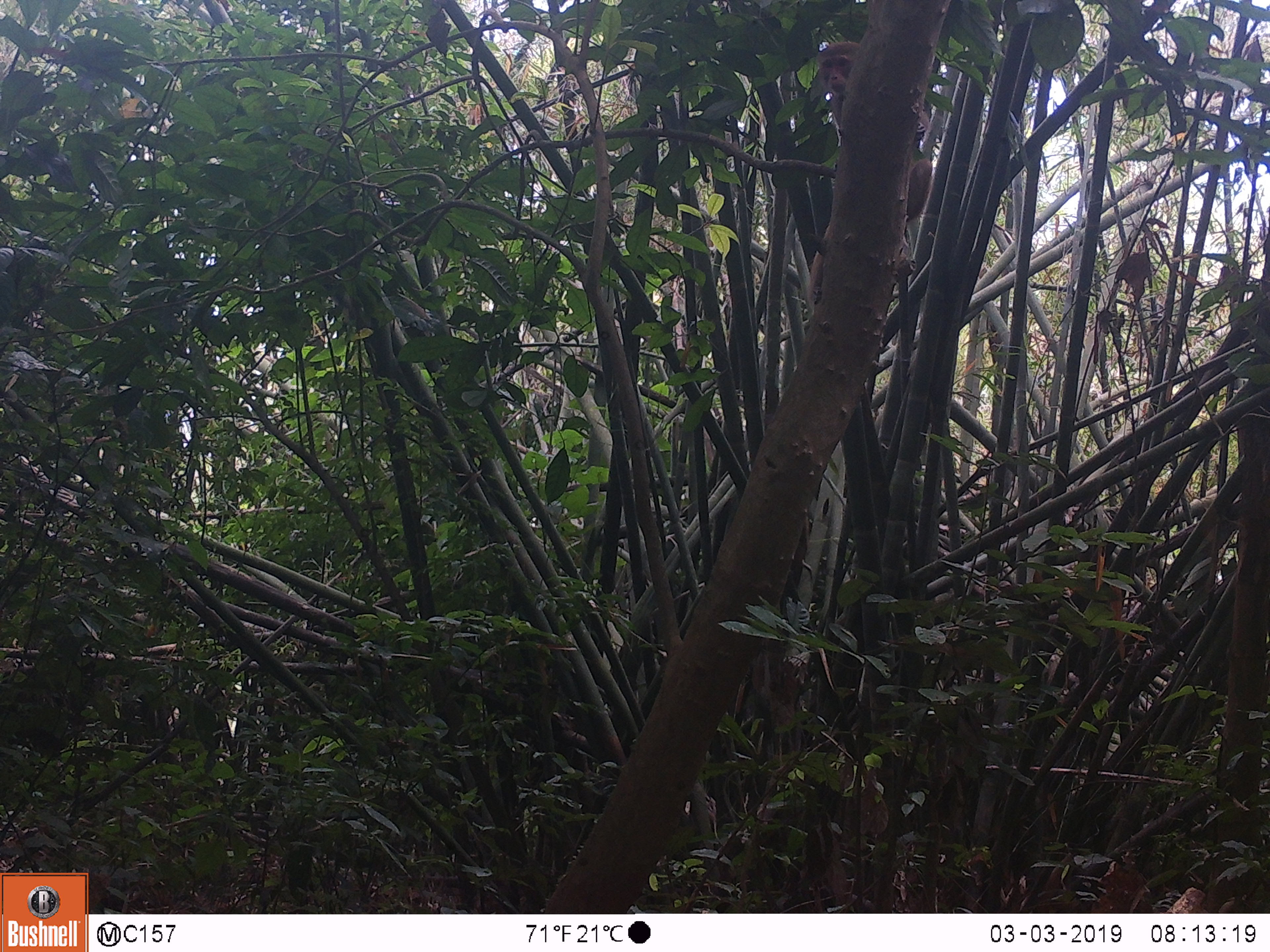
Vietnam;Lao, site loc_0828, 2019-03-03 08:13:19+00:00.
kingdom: Animalia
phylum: Chordata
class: Mammalia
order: Primates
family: Cercopithecidae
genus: Macaca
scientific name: Macaca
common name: macaque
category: macaque not stump tailed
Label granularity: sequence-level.